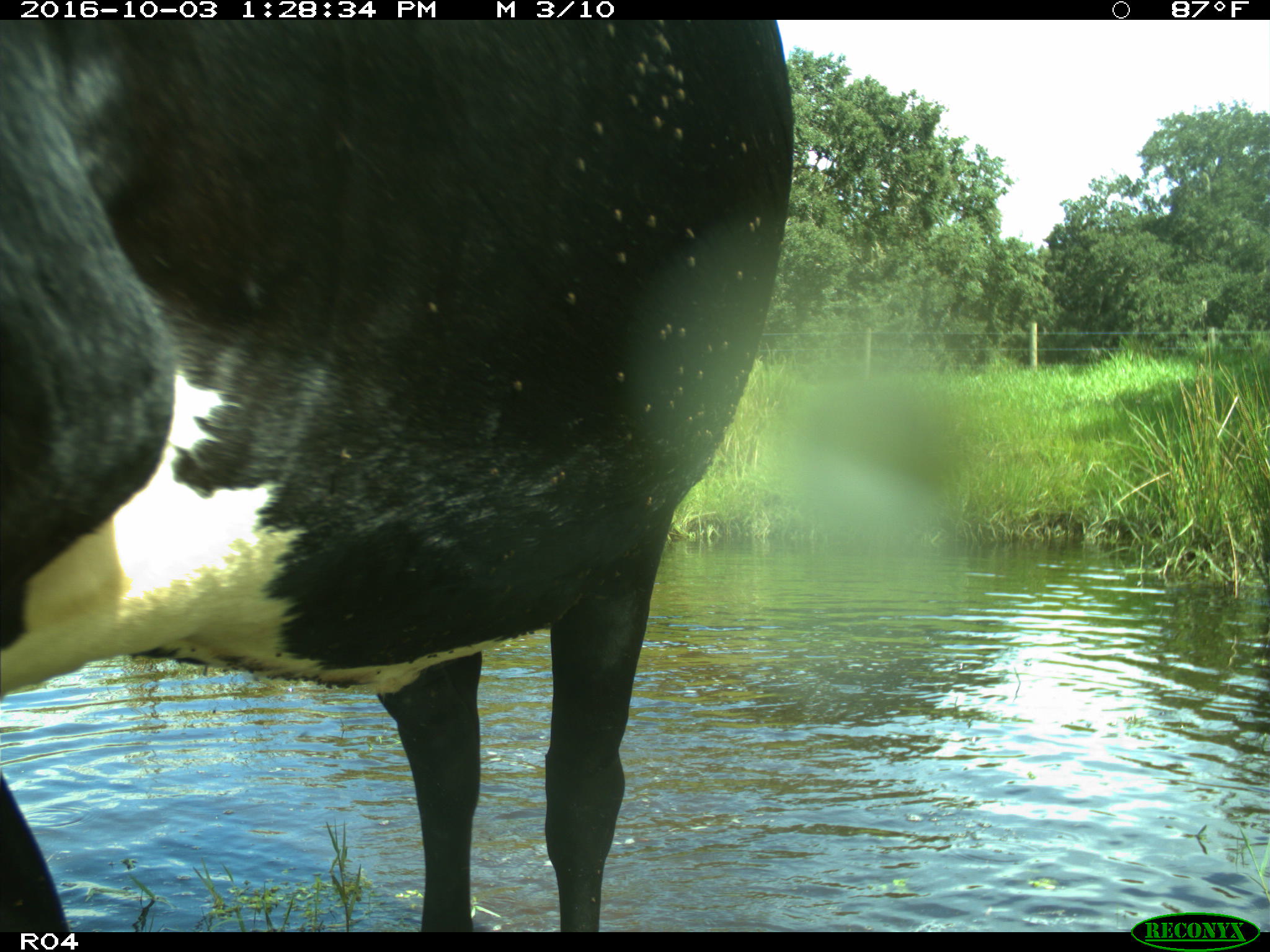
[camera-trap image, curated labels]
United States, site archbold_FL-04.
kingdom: Animalia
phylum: Chordata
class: Mammalia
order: Artiodactyla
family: Bovidae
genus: Bos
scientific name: Bos taurus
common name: domestic cow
Bos taurus (domestic cow).